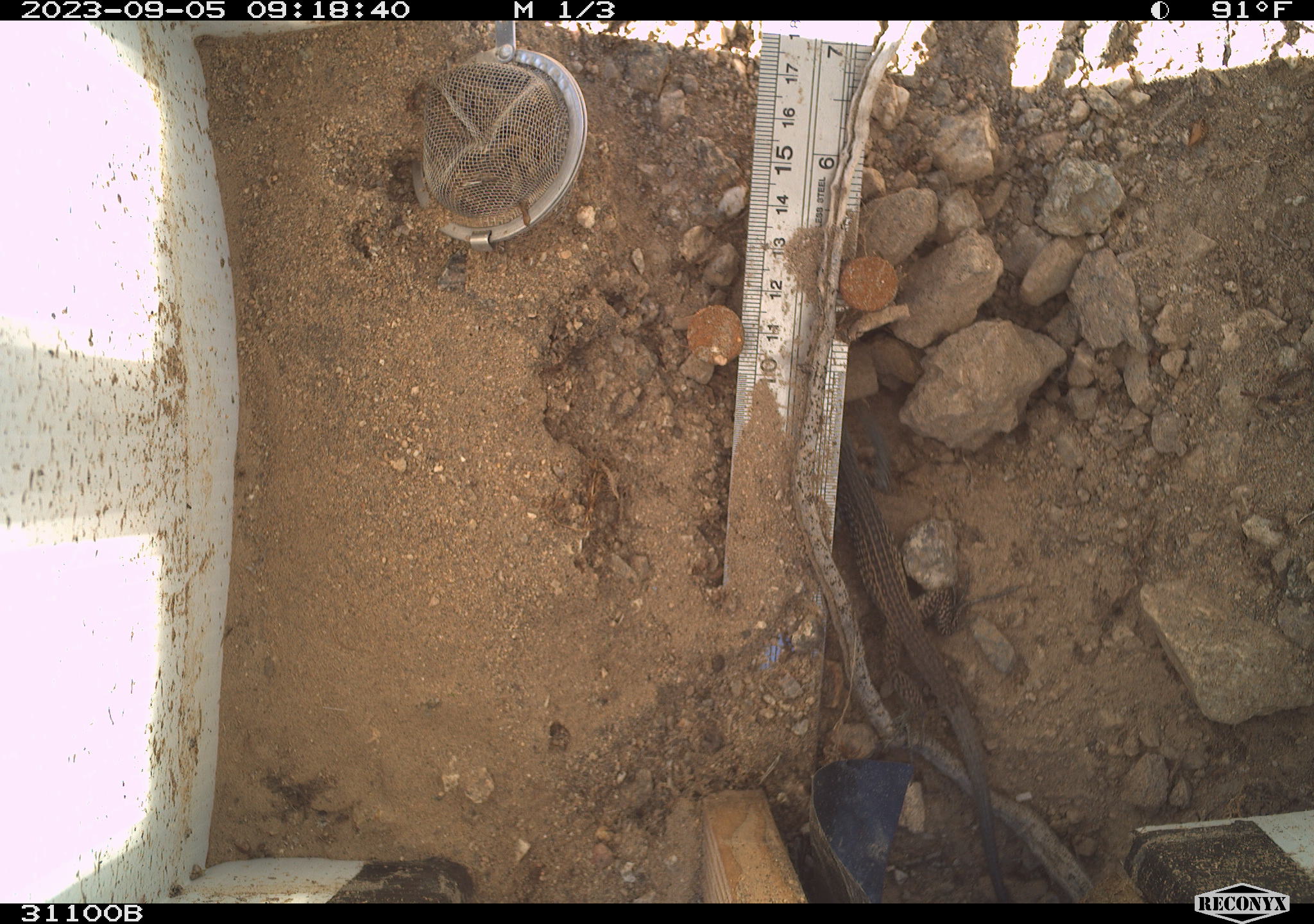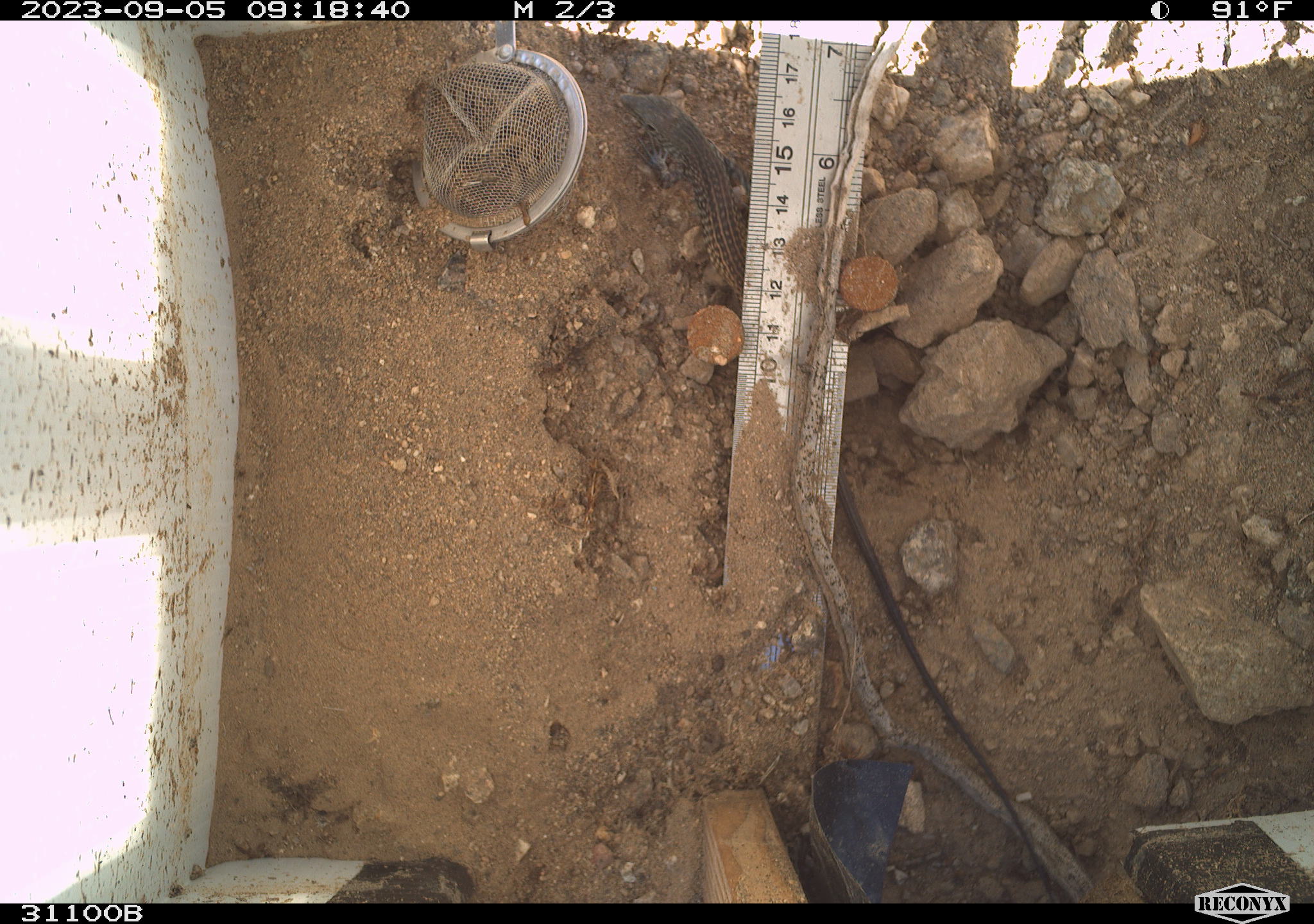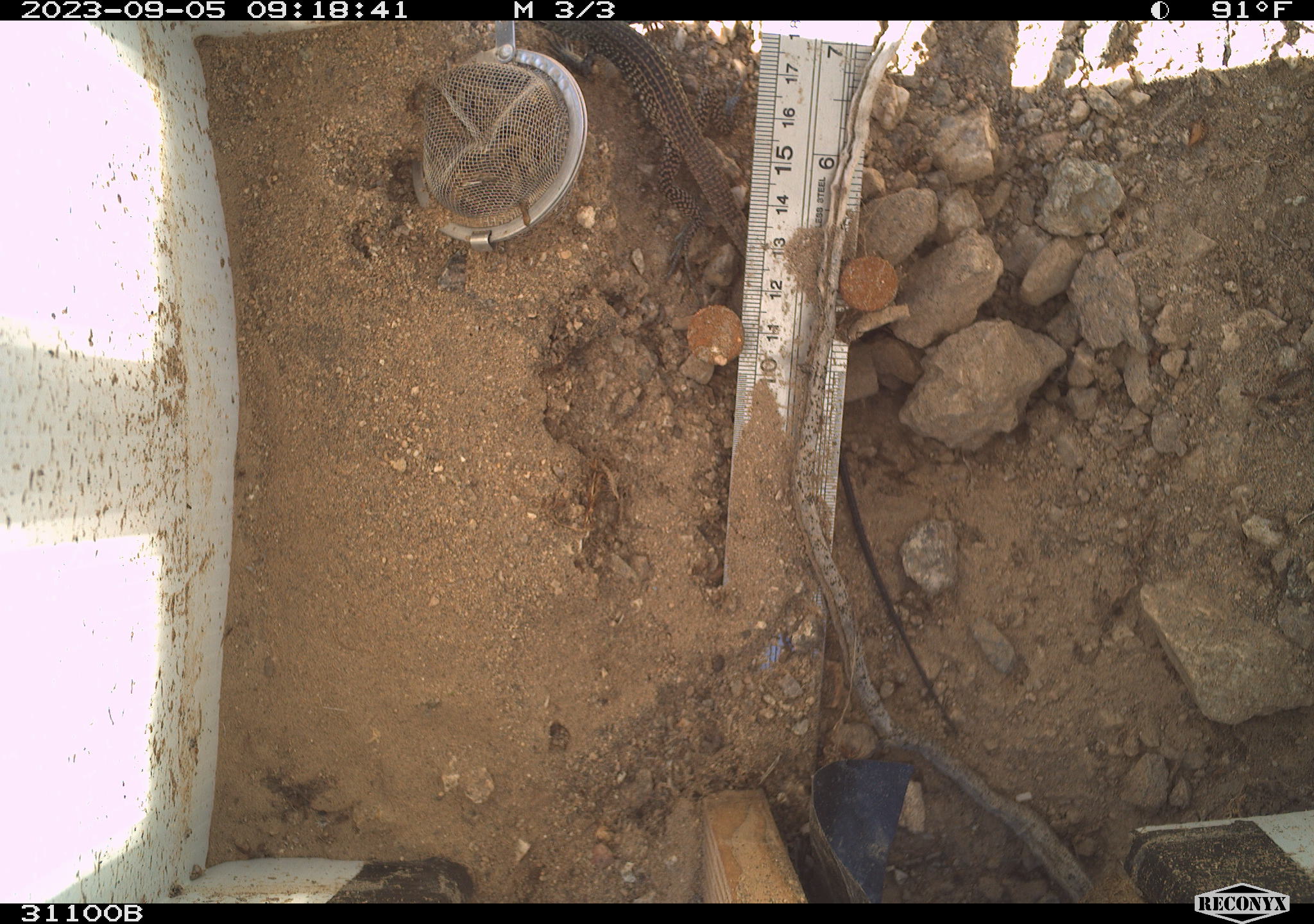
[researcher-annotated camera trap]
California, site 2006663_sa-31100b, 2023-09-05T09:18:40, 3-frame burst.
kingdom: Animalia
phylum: Chordata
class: Reptilia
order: Squamata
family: Teiidae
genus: Aspidoscelis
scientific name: Aspidoscelis tigris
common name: western whiptail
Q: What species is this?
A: Western whiptail (Aspidoscelis tigris).